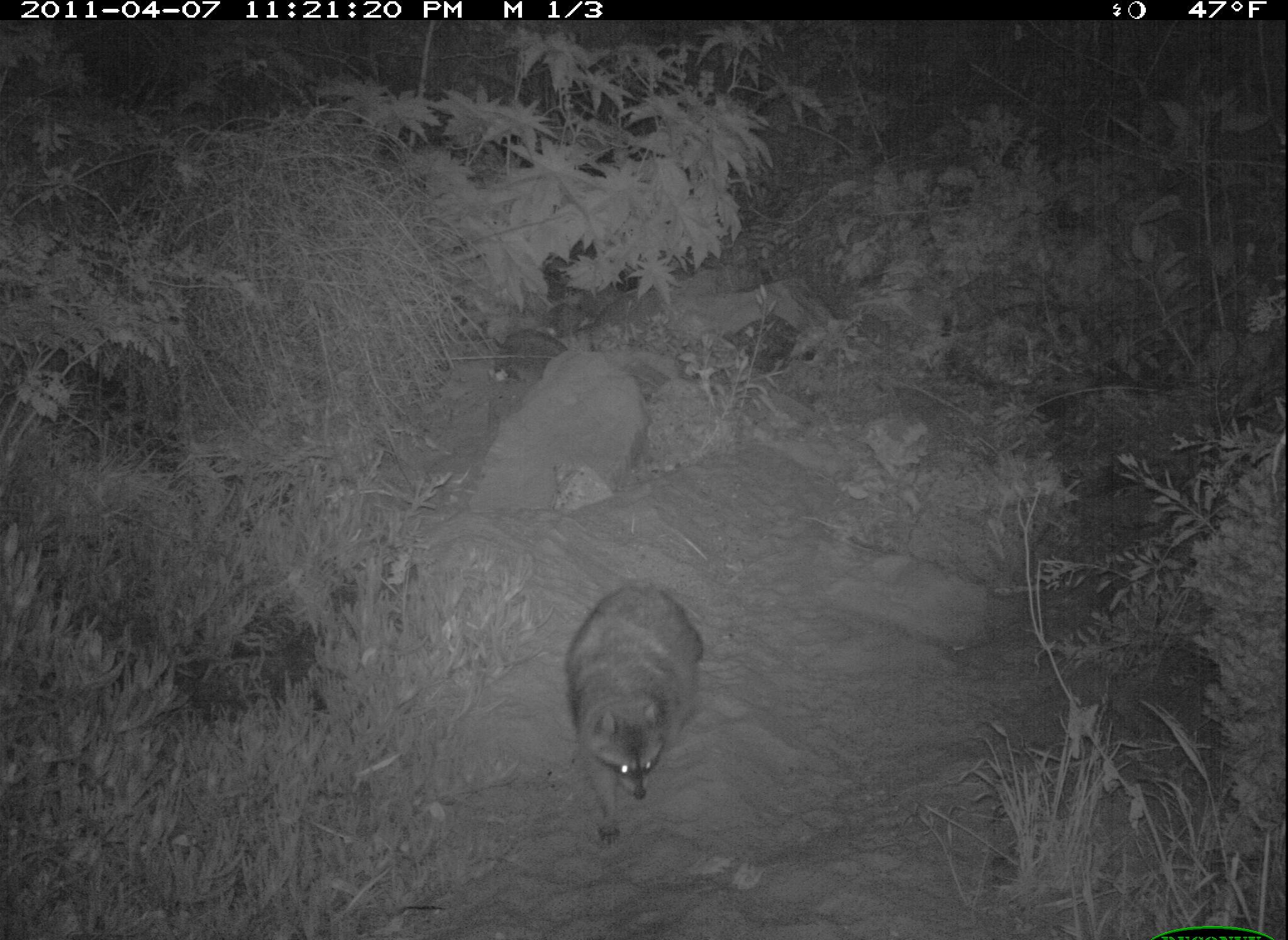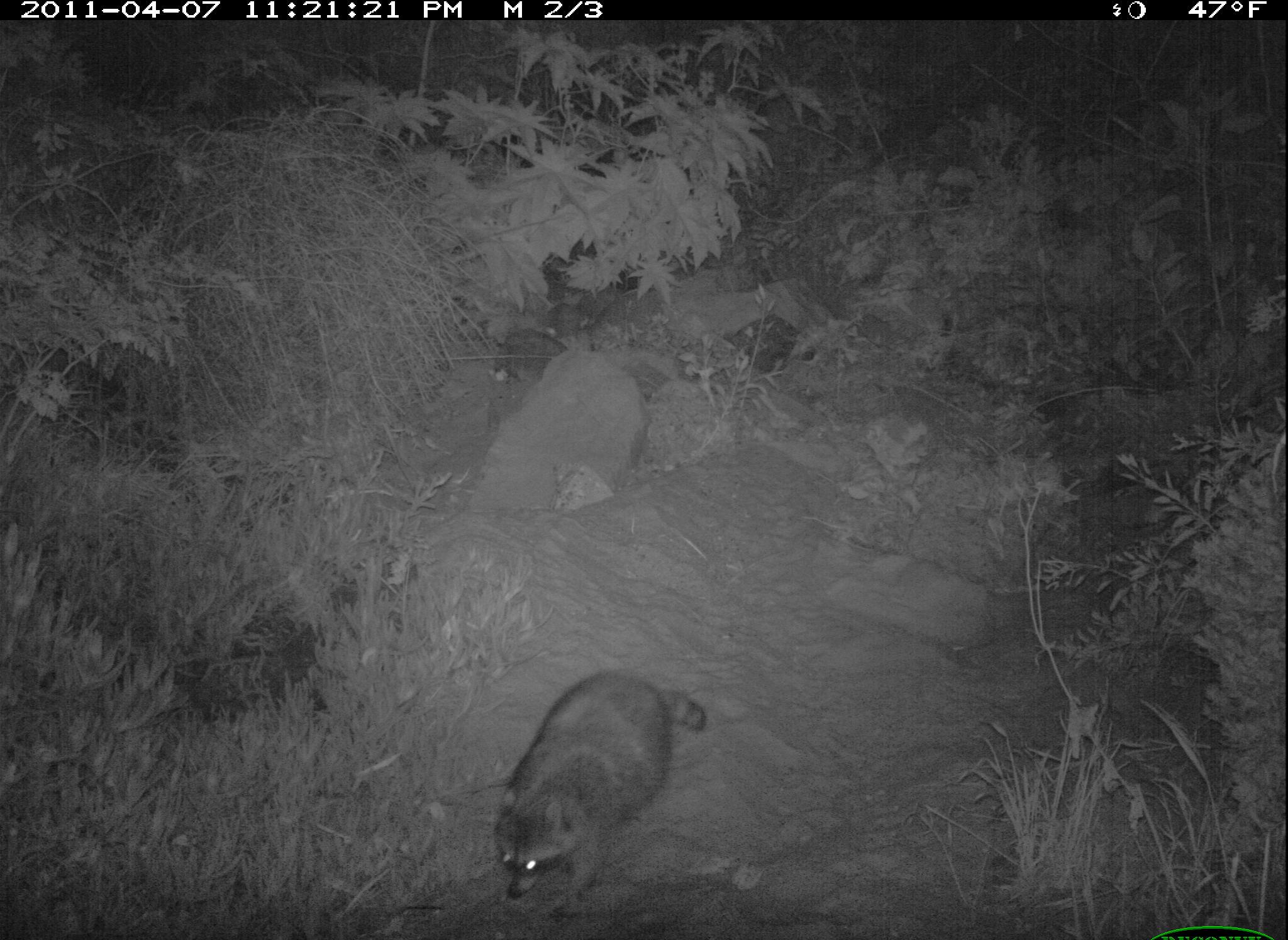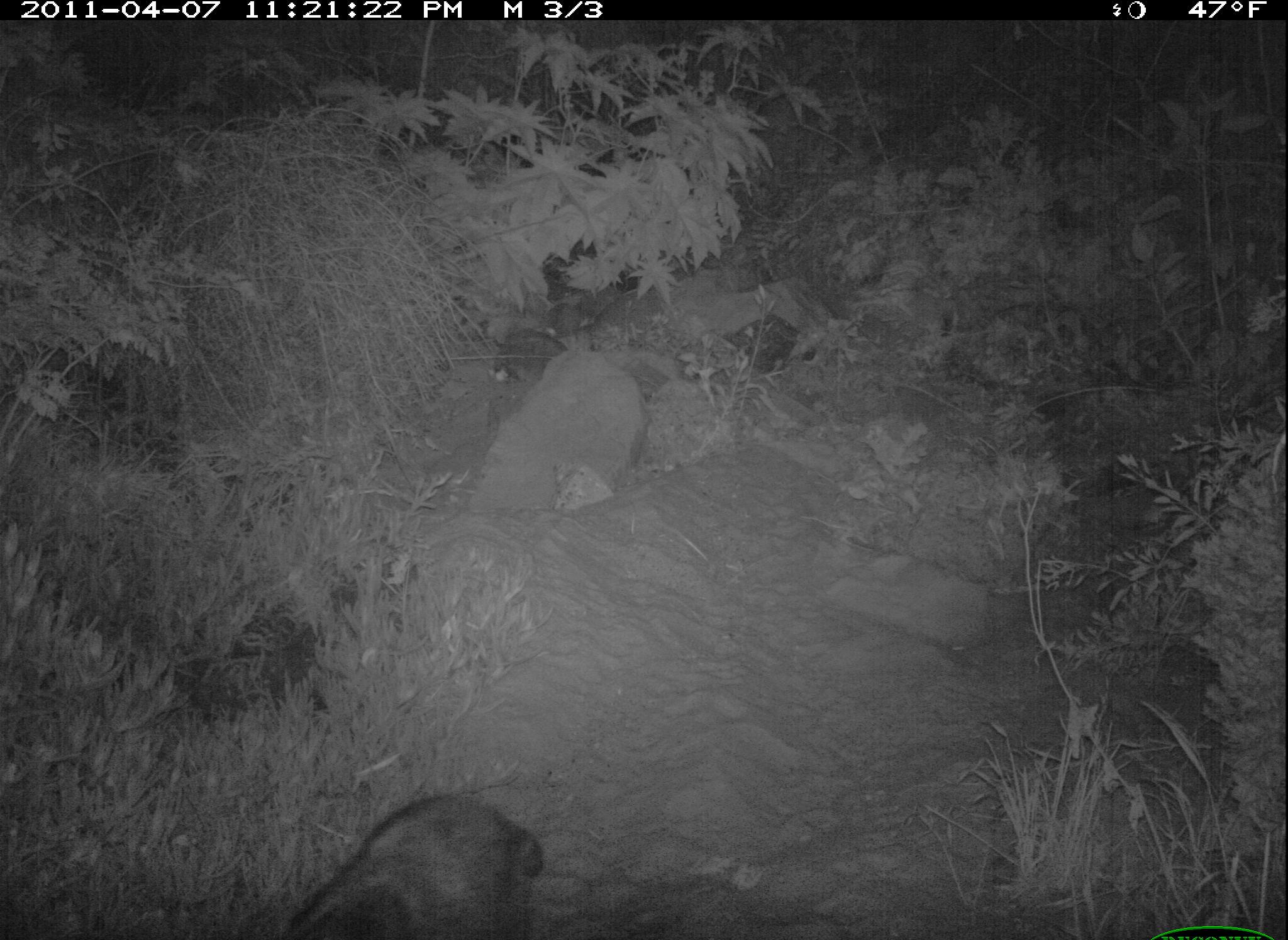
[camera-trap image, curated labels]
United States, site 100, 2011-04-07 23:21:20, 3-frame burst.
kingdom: Animalia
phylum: Chordata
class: Mammalia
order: Carnivora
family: Procyonidae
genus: Procyon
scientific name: Procyon lotor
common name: raccoon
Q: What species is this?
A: Raccoon (Procyon lotor).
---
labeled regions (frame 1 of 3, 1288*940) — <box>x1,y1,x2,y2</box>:
raccoon: <box>551,577,716,852</box>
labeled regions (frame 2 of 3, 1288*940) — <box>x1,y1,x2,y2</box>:
raccoon: <box>475,668,723,900</box>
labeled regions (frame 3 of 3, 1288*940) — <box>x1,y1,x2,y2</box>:
raccoon: <box>262,784,554,940</box>